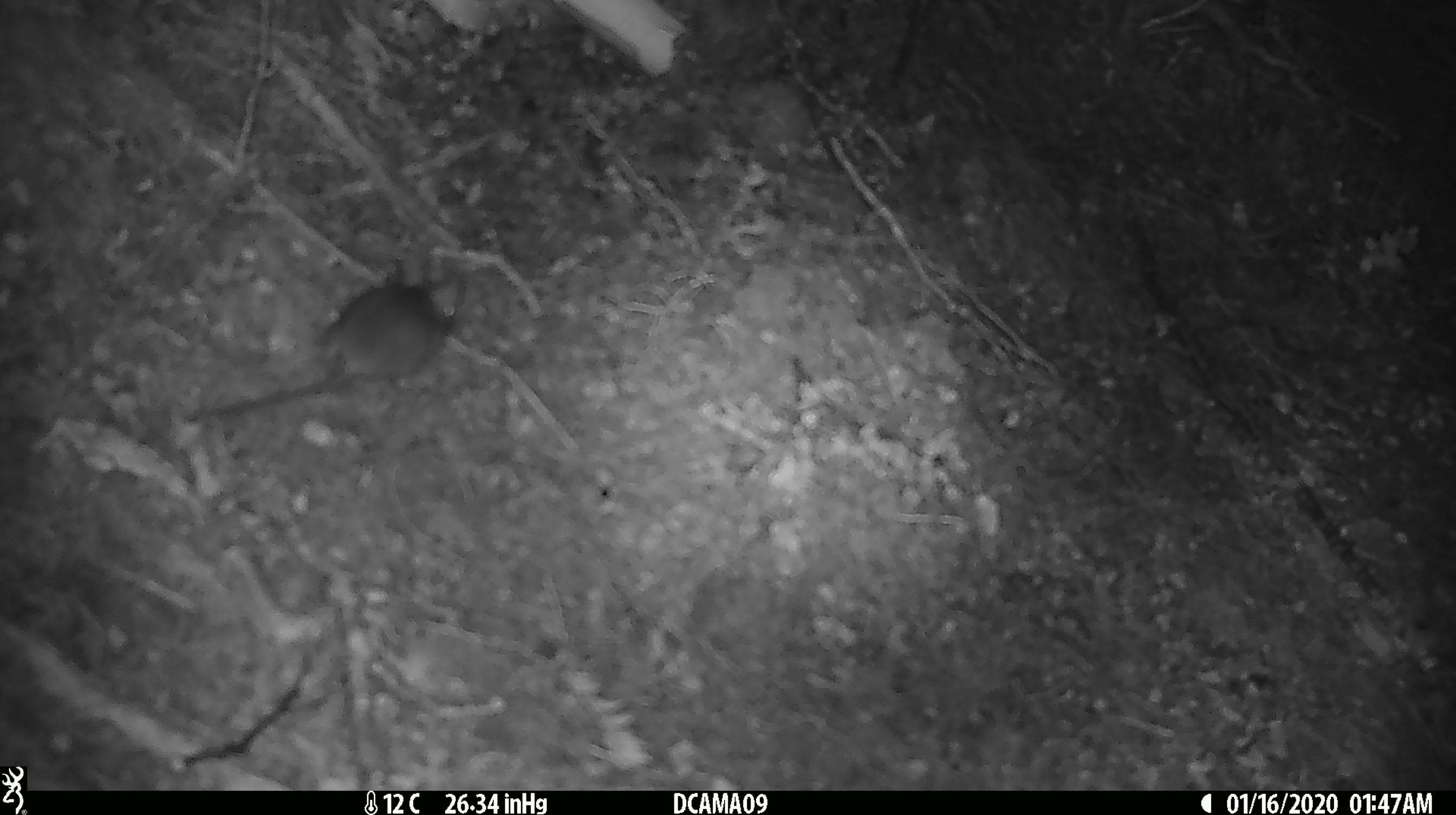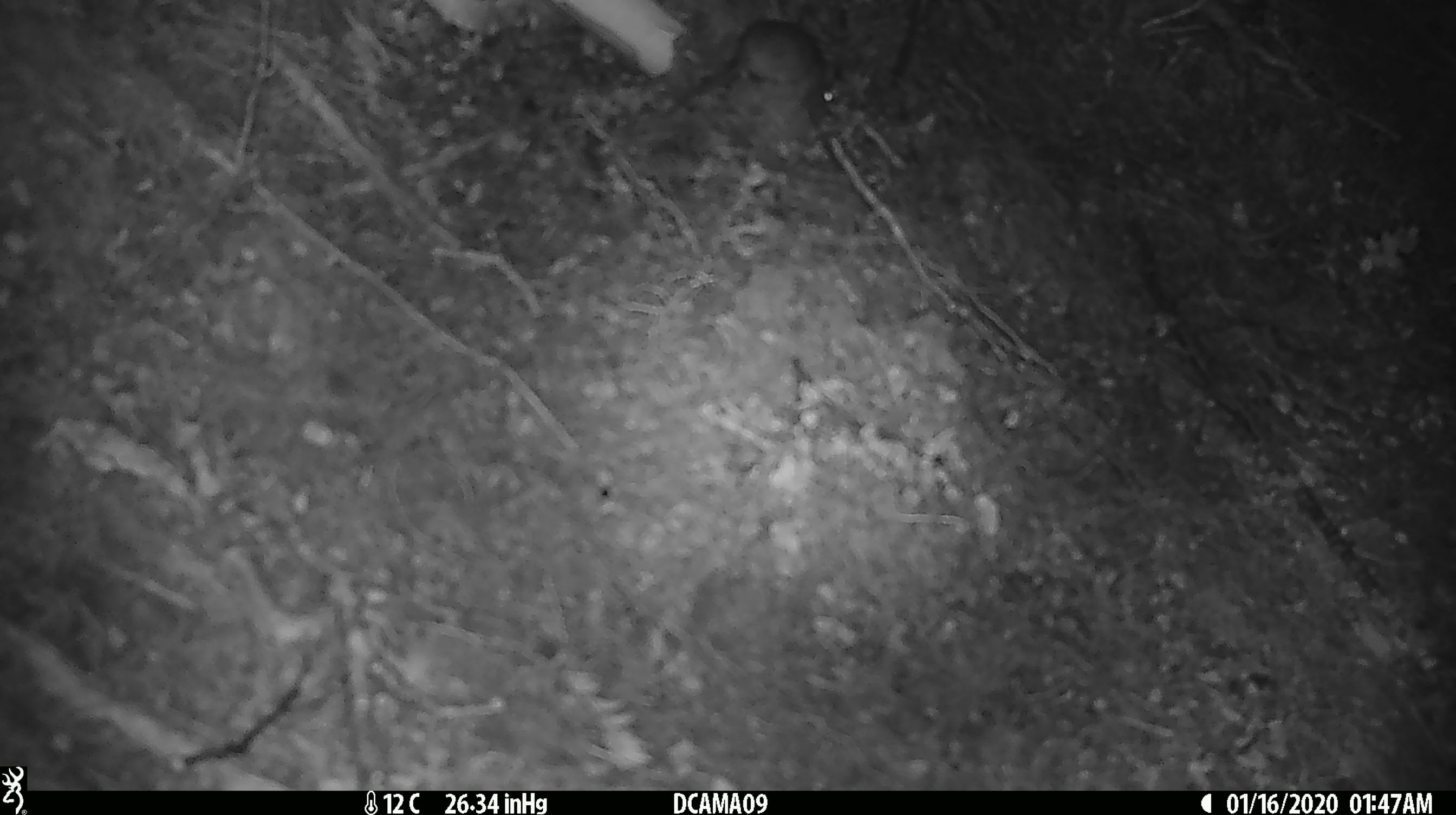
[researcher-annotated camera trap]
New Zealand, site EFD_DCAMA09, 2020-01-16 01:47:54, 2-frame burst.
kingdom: Animalia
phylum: Chordata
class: Mammalia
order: Rodentia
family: Muridae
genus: Mus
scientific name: Mus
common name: mouse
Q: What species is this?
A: Mouse (Mus).